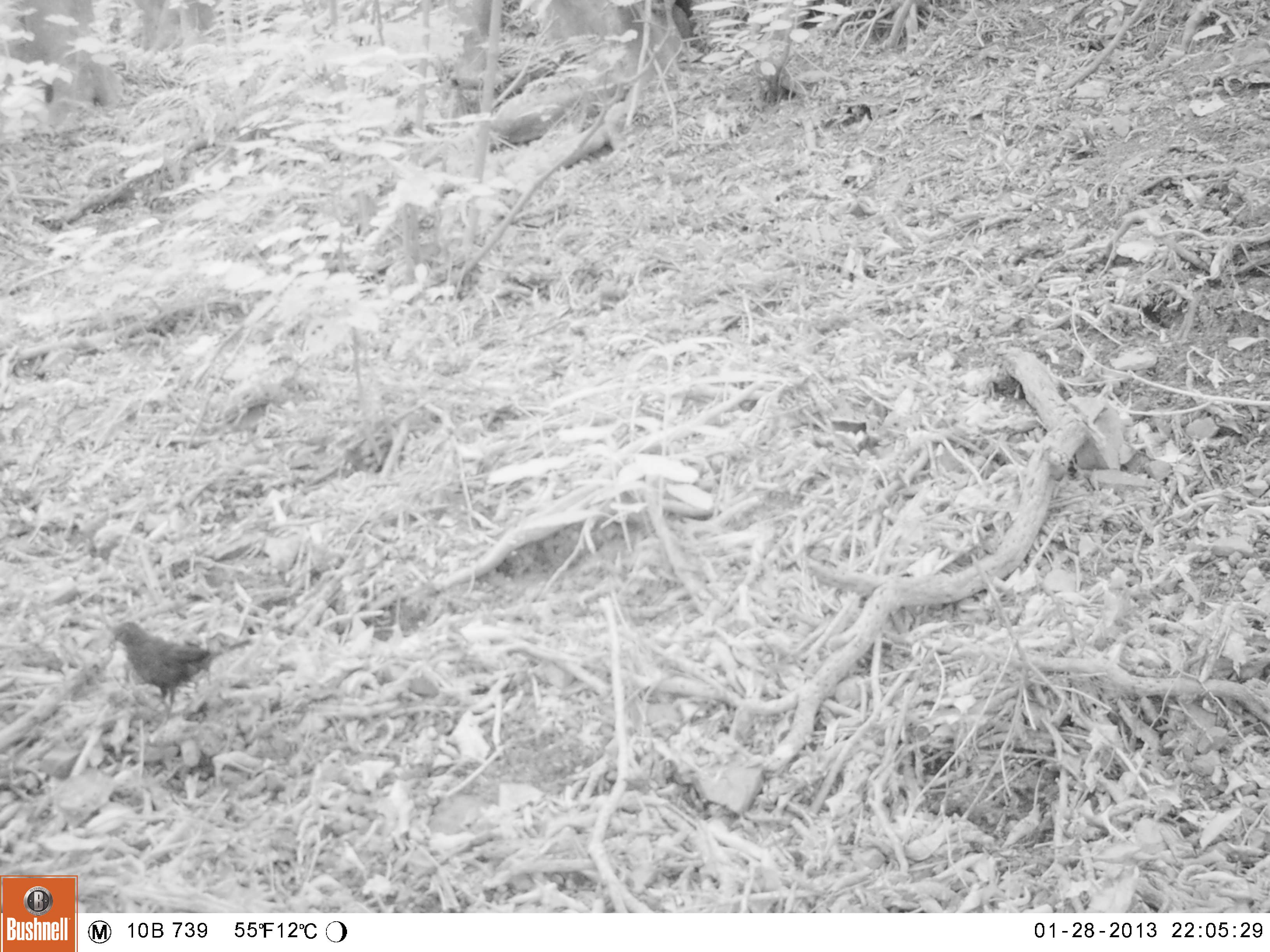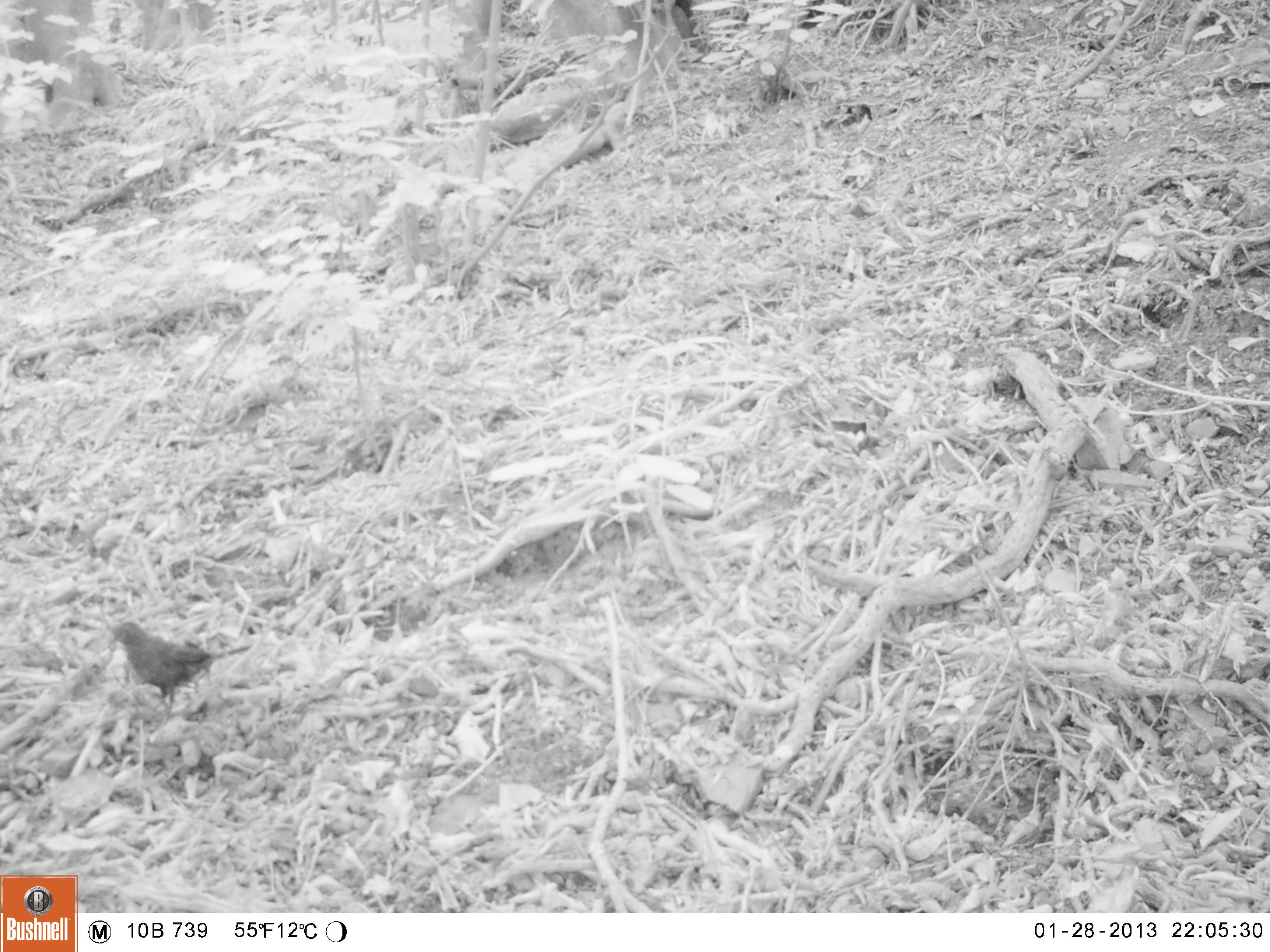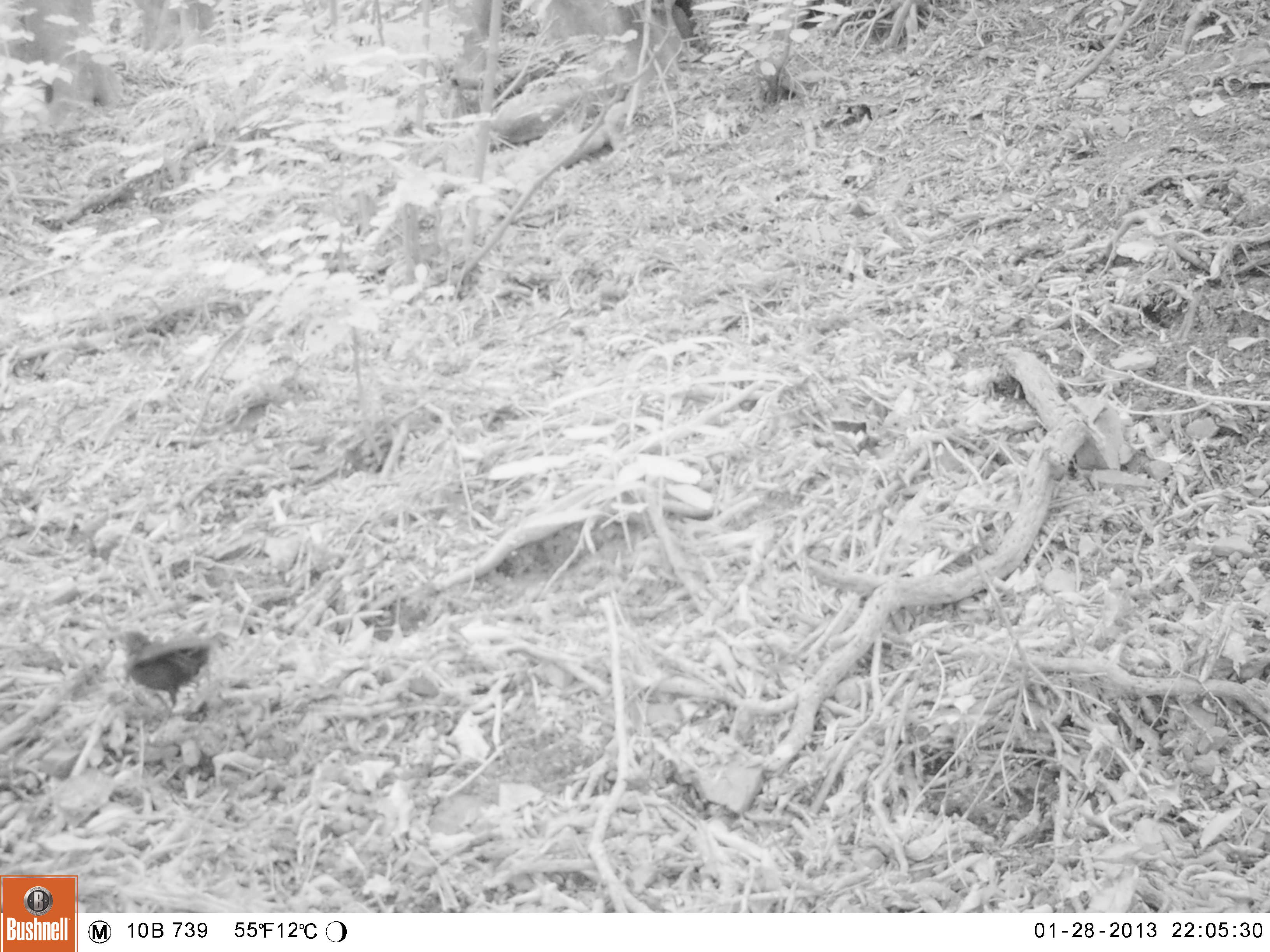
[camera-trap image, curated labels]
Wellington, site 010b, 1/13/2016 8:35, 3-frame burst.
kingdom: Animalia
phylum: Chordata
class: Aves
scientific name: Aves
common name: bird